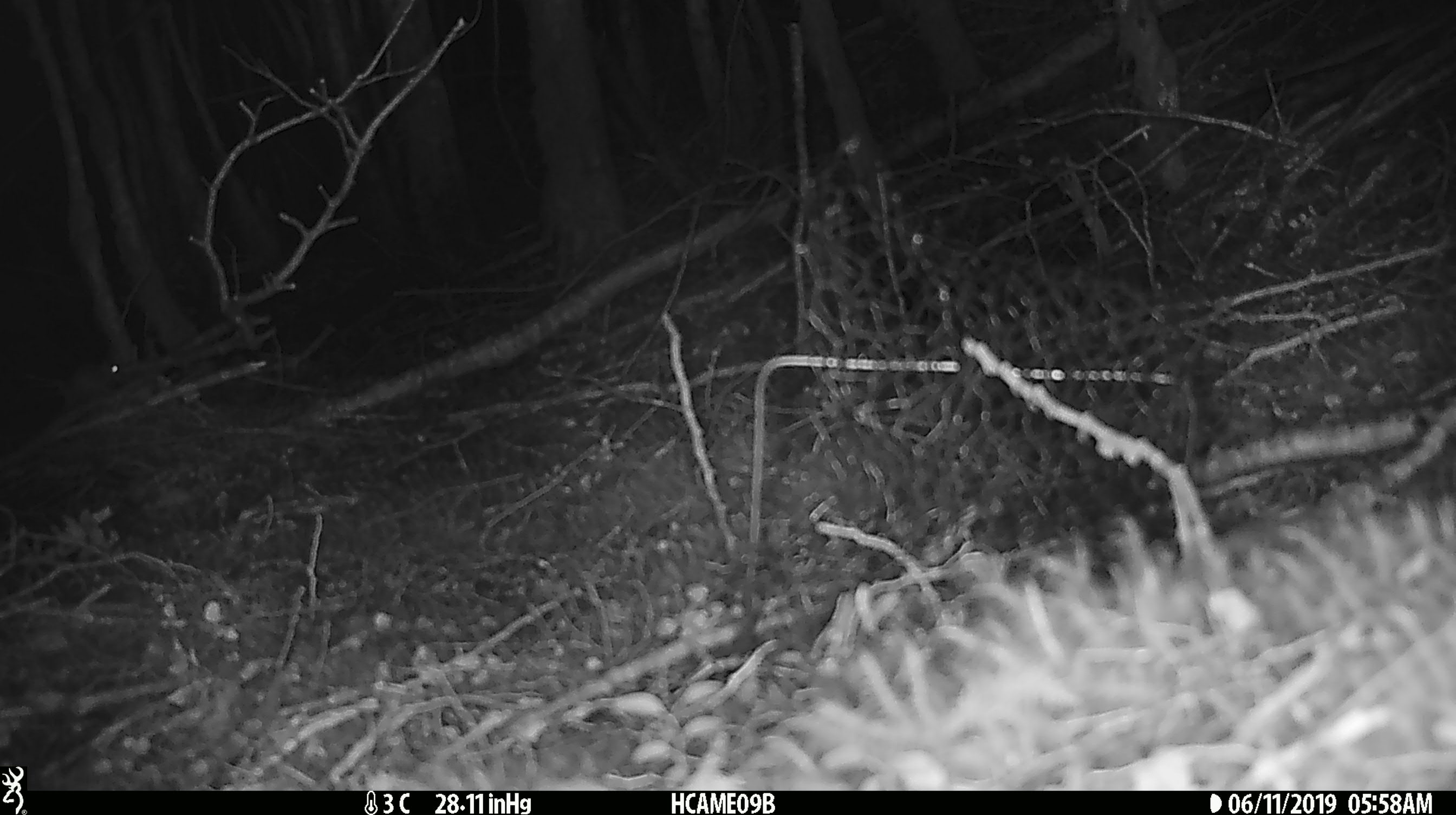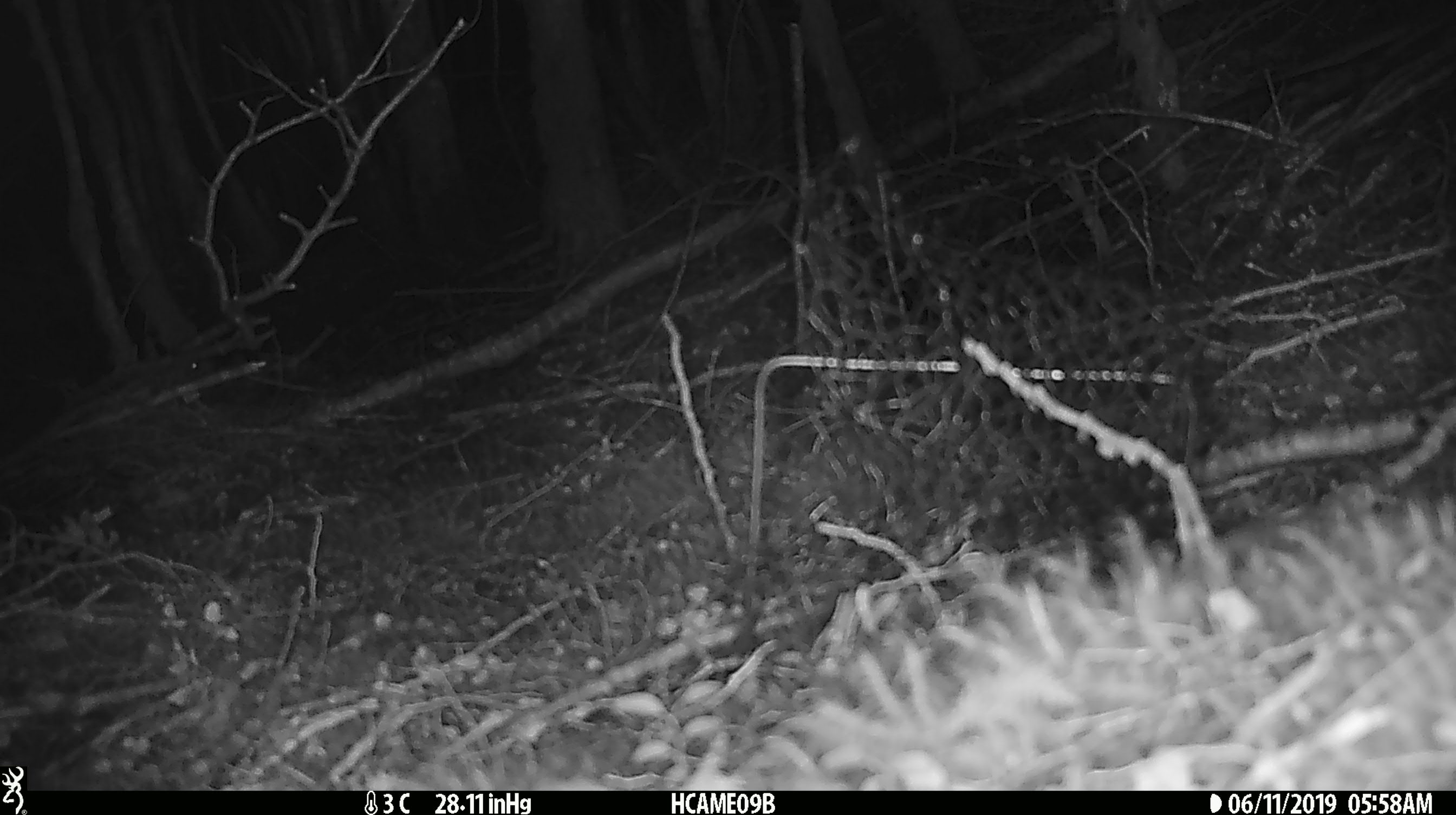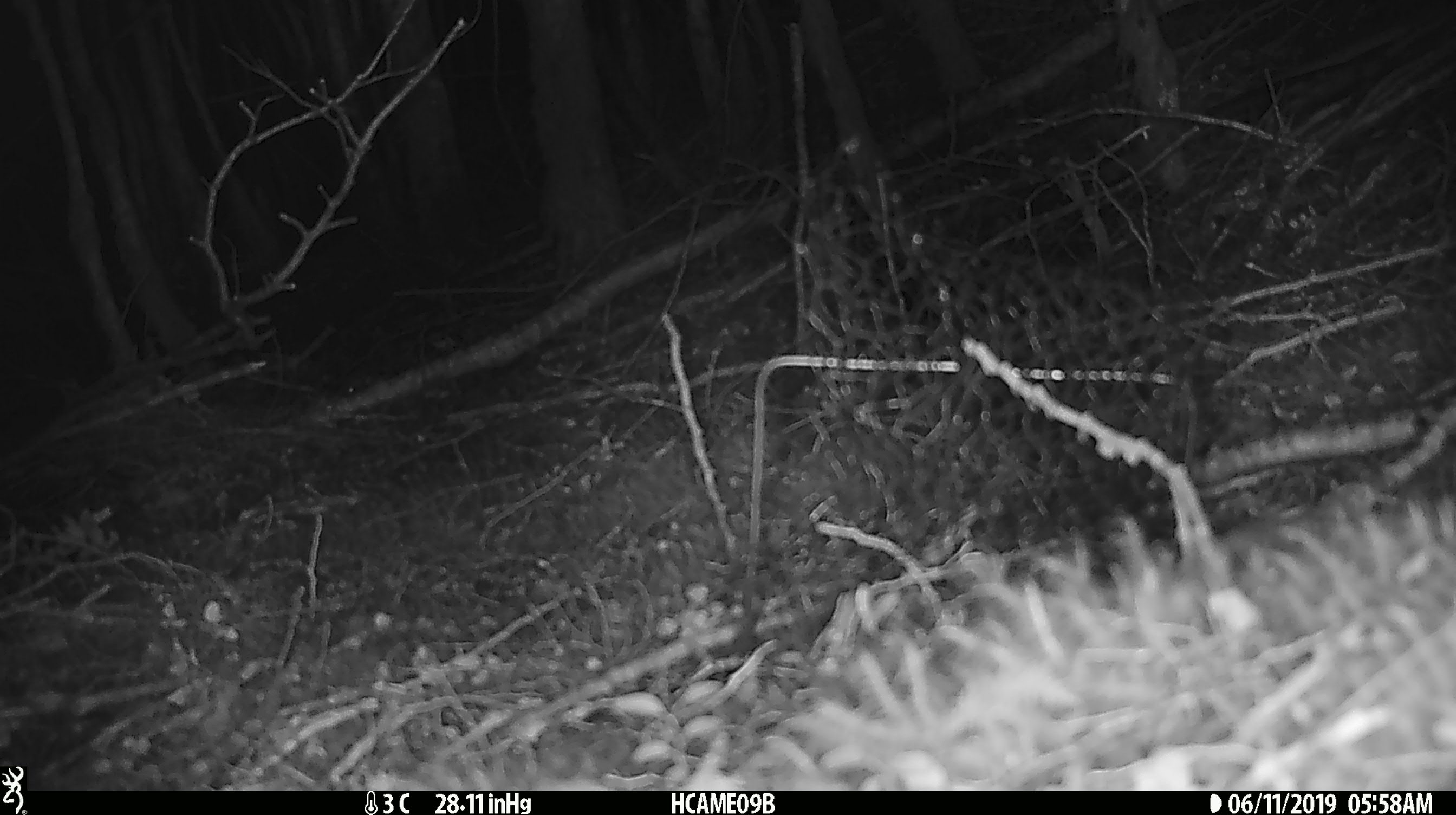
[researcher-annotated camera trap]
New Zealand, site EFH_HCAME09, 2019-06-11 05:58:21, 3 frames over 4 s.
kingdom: Animalia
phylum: Chordata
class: Mammalia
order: Rodentia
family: Muridae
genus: Mus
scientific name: Mus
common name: mouse